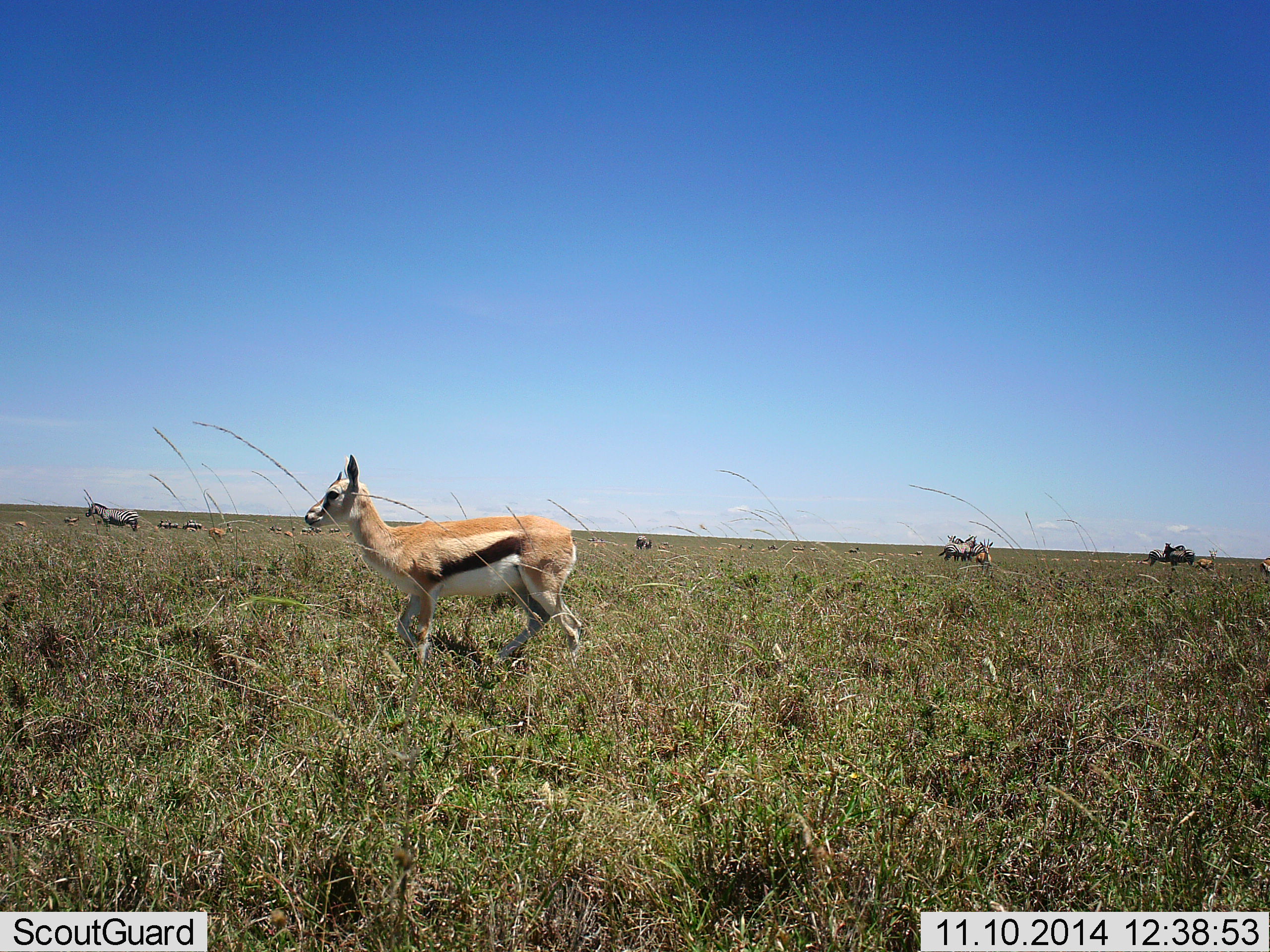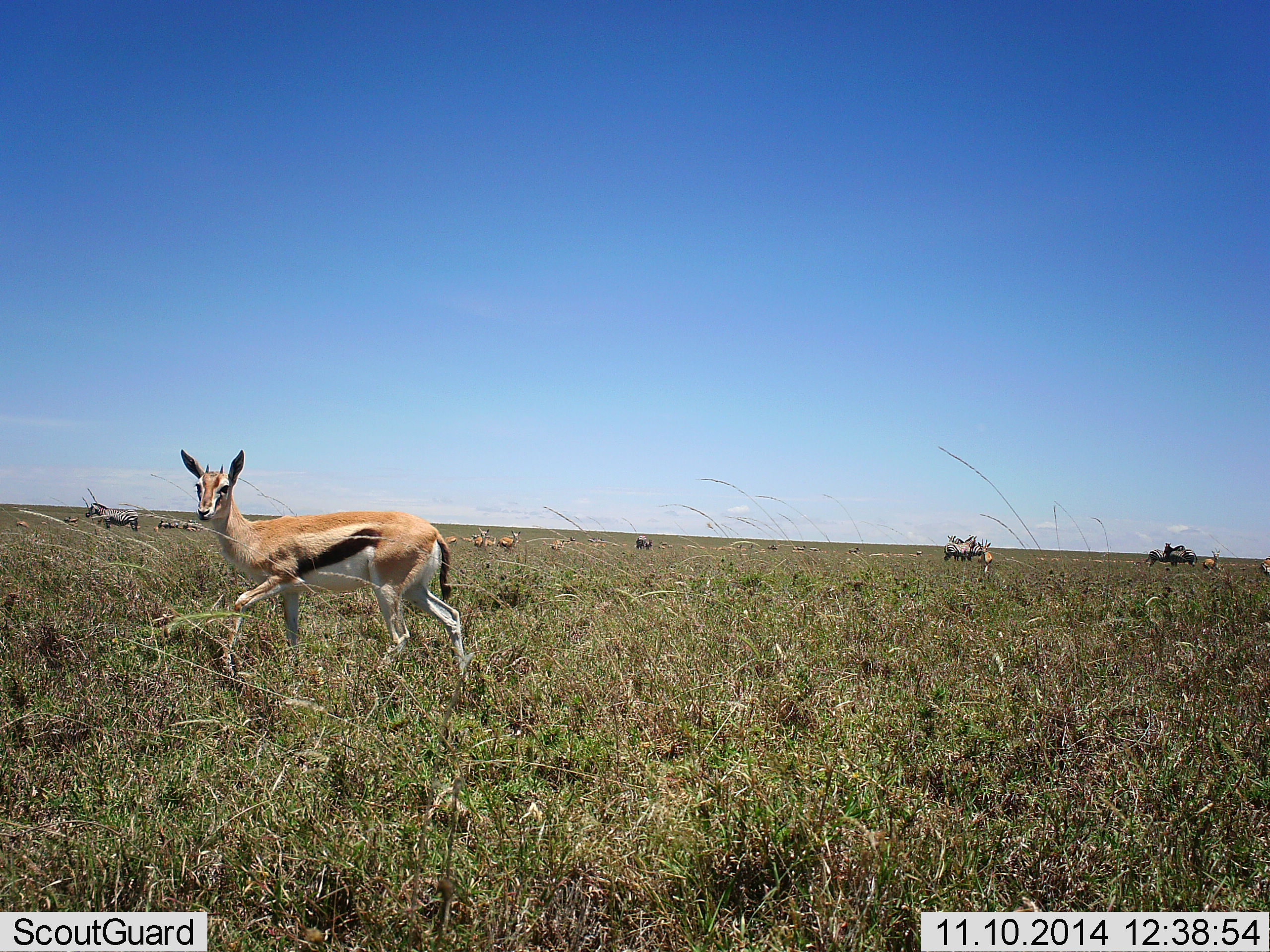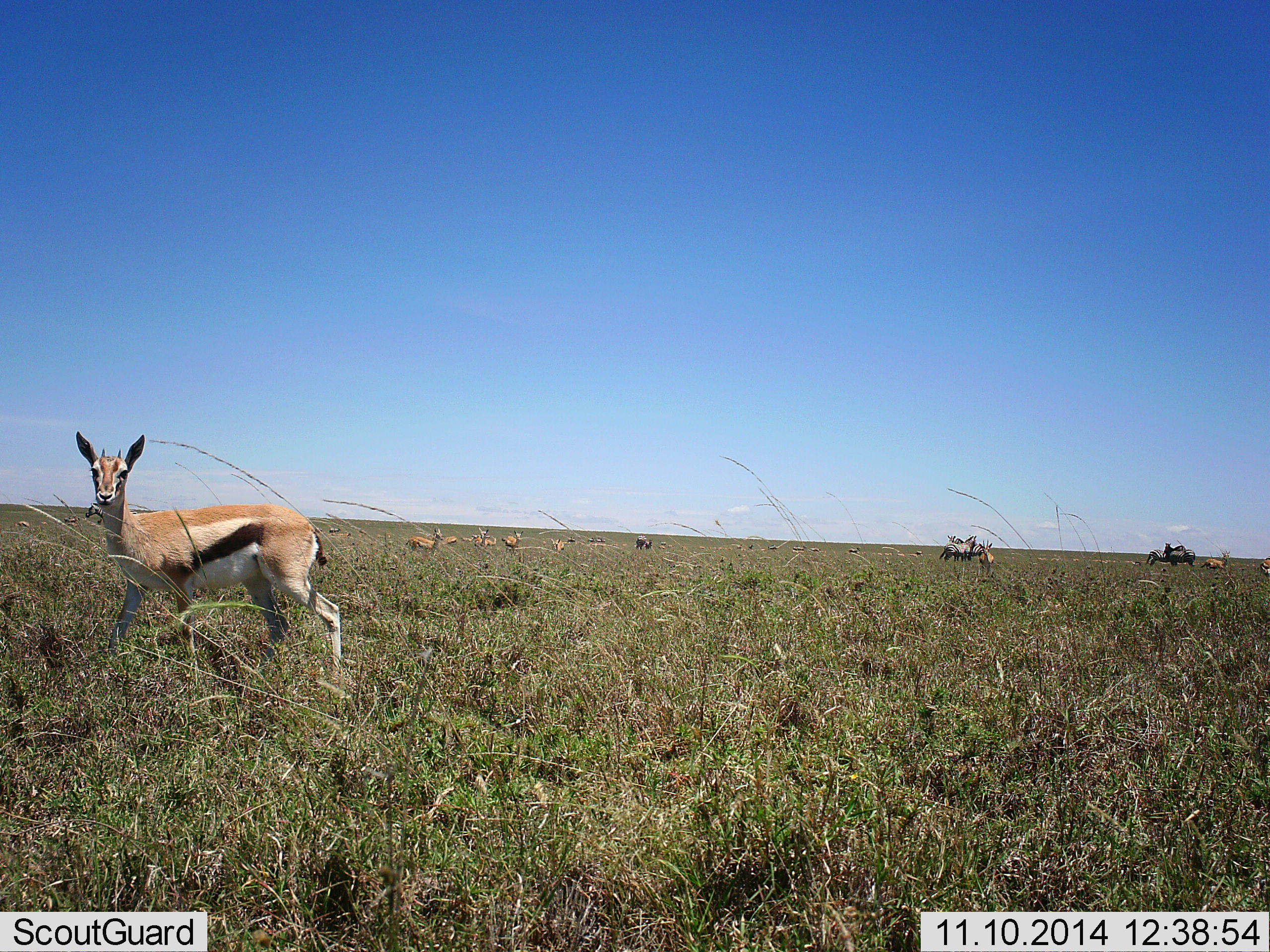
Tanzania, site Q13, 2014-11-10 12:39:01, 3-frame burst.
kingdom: Animalia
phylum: Chordata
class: Mammalia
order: Artiodactyla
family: Bovidae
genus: Eudorcas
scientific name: Eudorcas thomsonii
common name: thomson's gazelle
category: gazellethomsons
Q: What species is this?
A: Gazellethomsons (thomson's gazelle) (Eudorcas thomsonii).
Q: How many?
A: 10.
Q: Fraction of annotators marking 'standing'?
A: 53%.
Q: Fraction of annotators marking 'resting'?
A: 0%.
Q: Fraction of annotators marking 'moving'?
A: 88%.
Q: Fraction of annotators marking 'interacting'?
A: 0%.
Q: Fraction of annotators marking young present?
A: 0%.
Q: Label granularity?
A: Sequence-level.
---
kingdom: Animalia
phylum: Chordata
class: Mammalia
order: Perissodactyla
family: Equidae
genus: Equus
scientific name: Equus quagga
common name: plains zebra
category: zebra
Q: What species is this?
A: Zebra (plains zebra) (Equus quagga).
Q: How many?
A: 5.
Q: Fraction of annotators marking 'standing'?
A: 83%.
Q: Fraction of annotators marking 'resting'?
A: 0%.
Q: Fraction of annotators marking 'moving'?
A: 25%.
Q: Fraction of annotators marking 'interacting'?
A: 8%.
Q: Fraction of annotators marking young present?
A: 0%.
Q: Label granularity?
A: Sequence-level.